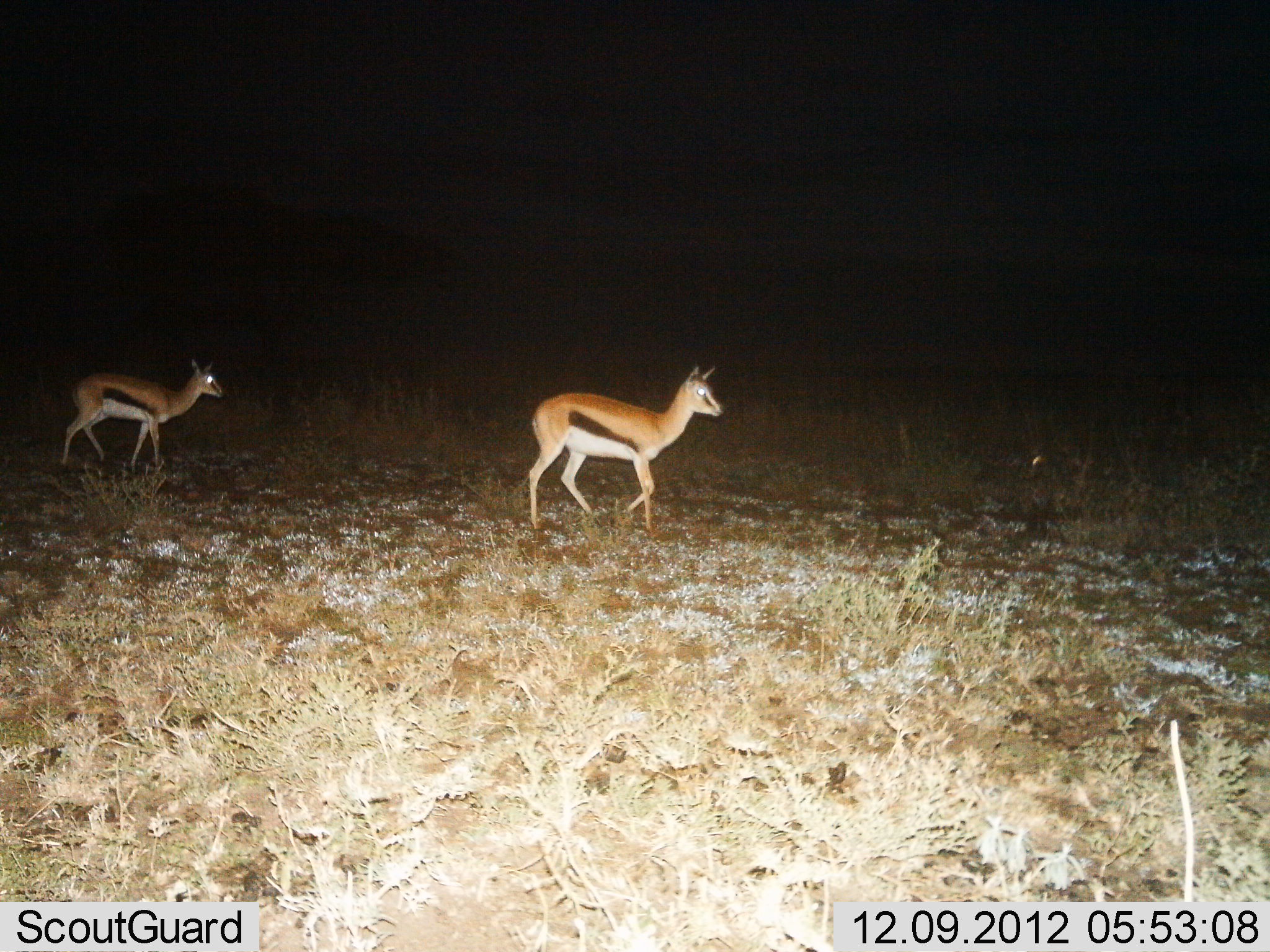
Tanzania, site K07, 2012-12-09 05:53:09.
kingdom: Animalia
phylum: Chordata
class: Mammalia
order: Artiodactyla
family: Bovidae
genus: Eudorcas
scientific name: Eudorcas thomsonii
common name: thomson's gazelle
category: gazellethomsons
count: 2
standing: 10%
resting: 0%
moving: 90%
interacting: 0%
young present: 0%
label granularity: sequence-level